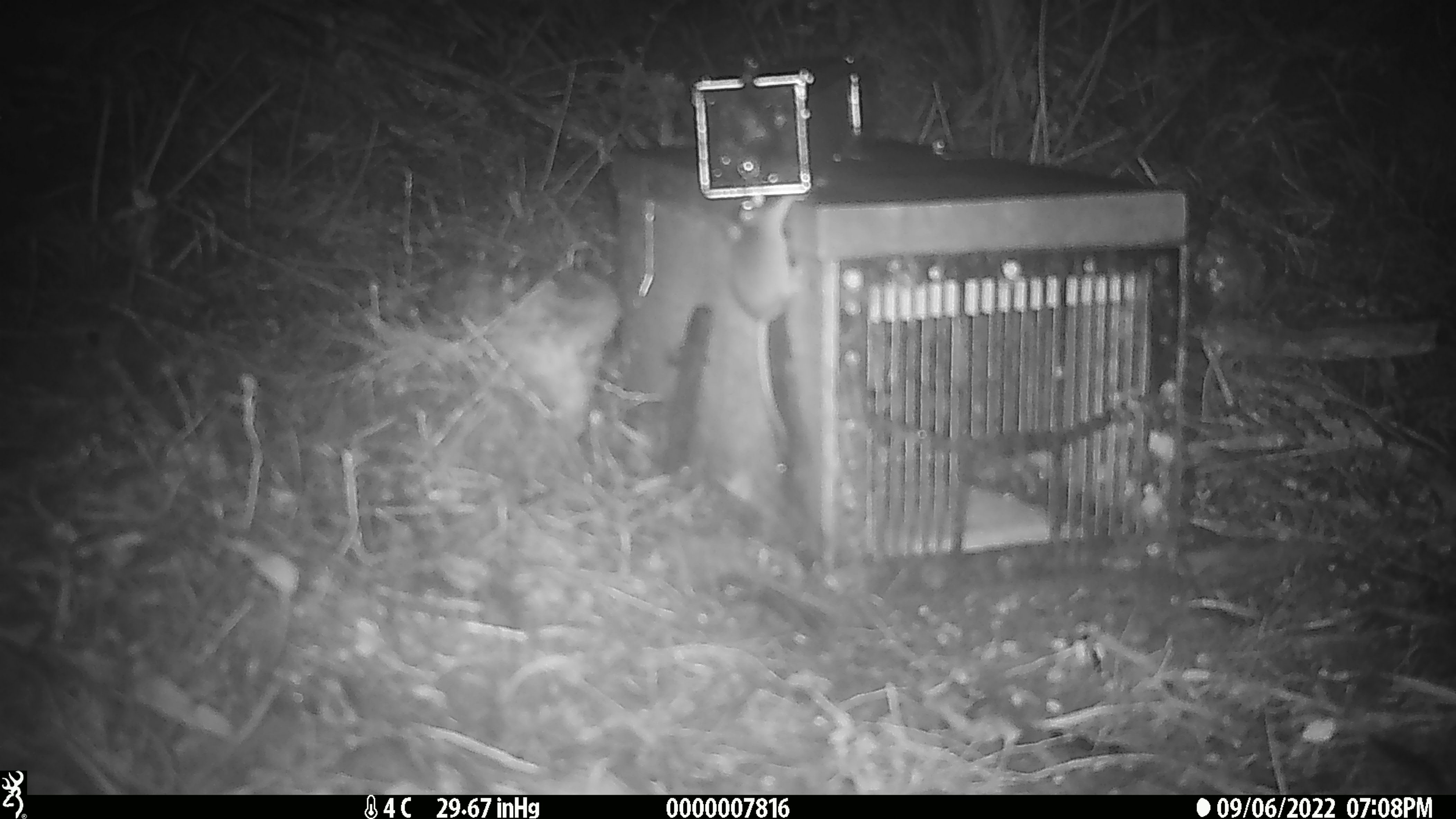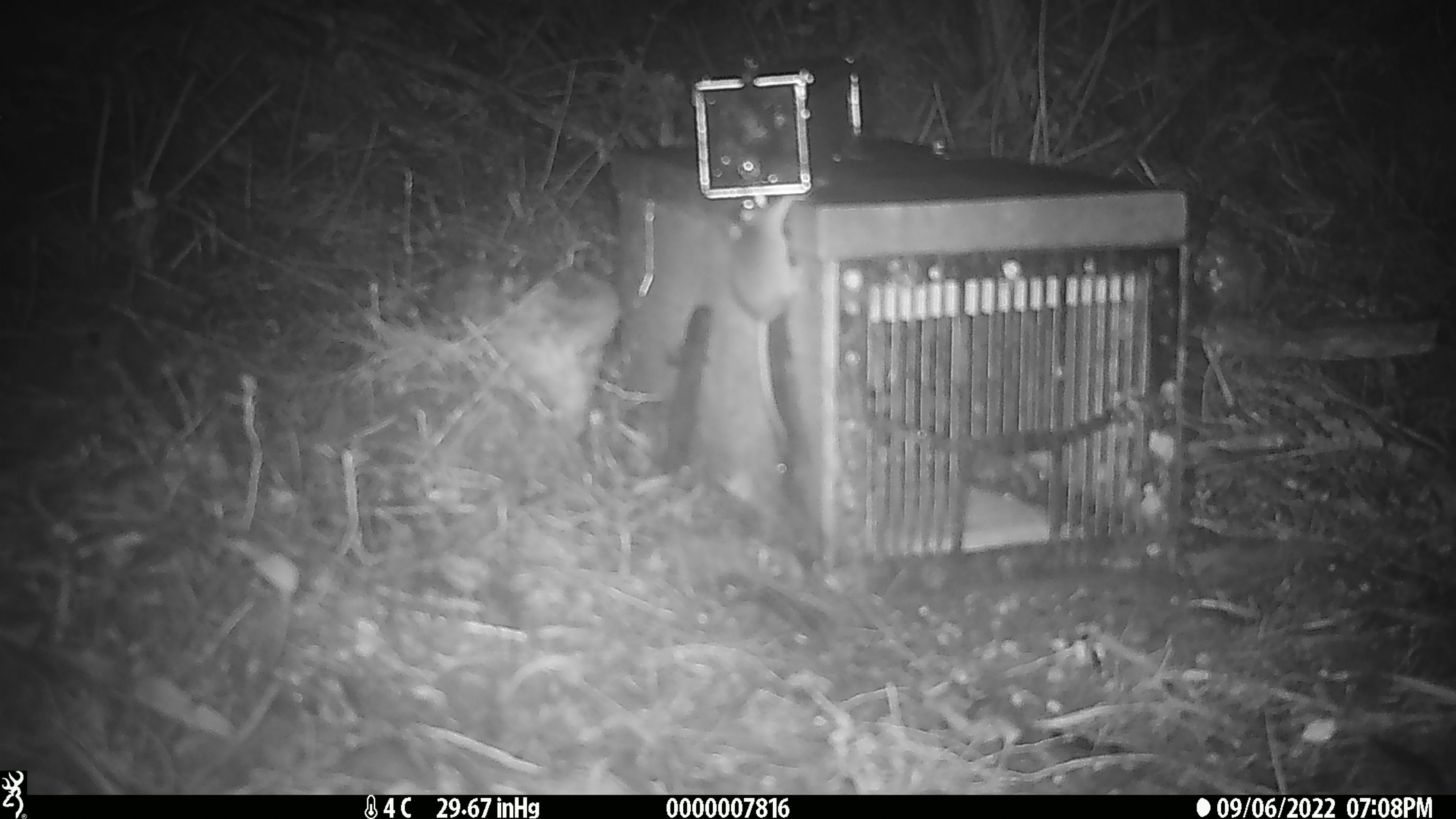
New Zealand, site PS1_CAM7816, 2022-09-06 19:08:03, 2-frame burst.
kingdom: Animalia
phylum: Chordata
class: Mammalia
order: Rodentia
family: Muridae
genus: Mus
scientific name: Mus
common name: mouse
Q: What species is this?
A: Mouse (Mus).